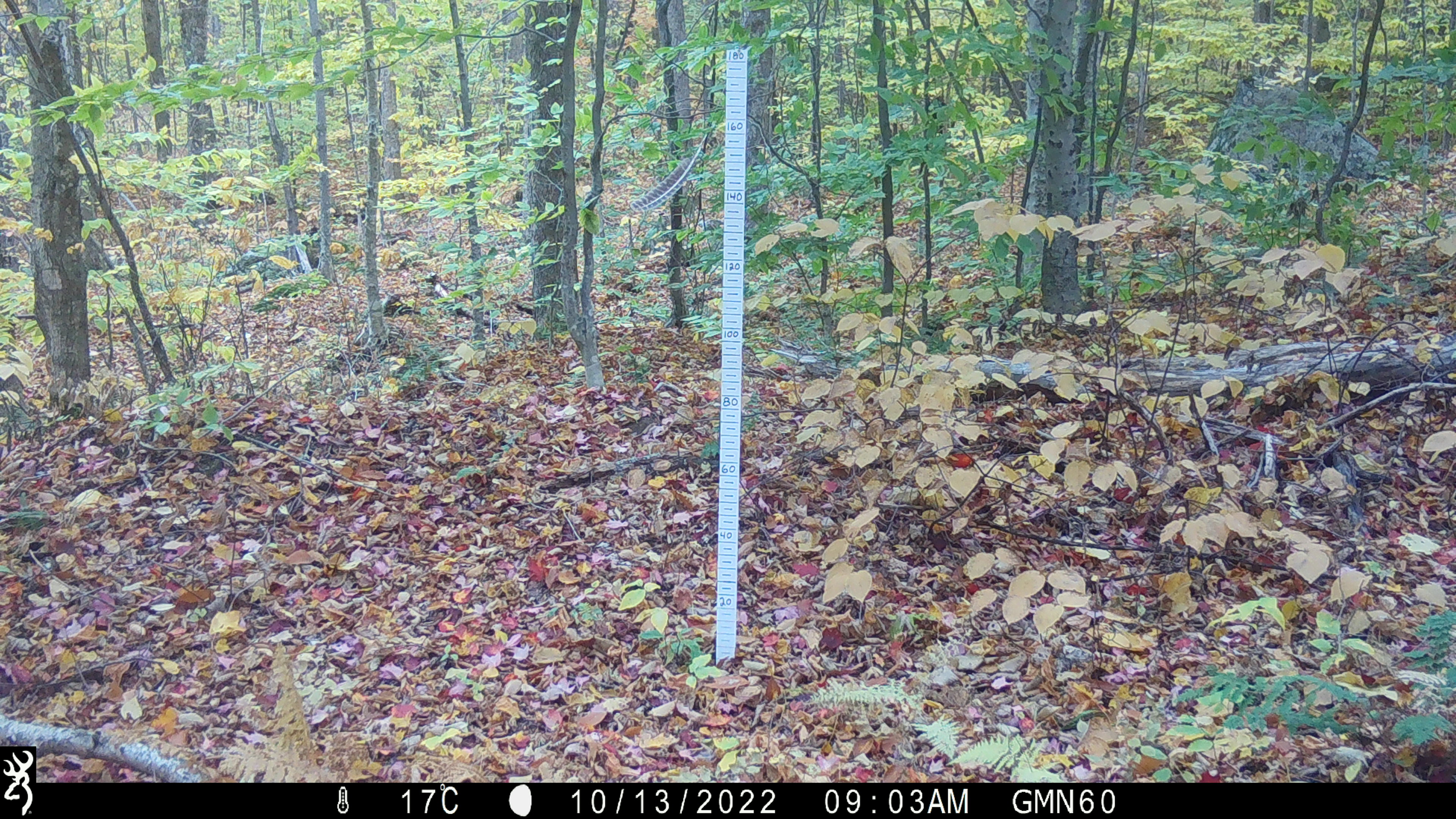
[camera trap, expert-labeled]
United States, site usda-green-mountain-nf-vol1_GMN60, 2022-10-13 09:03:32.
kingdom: Animalia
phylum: Chordata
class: Mammalia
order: Artiodactyla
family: Cervidae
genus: Alces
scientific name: Alces alces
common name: moose